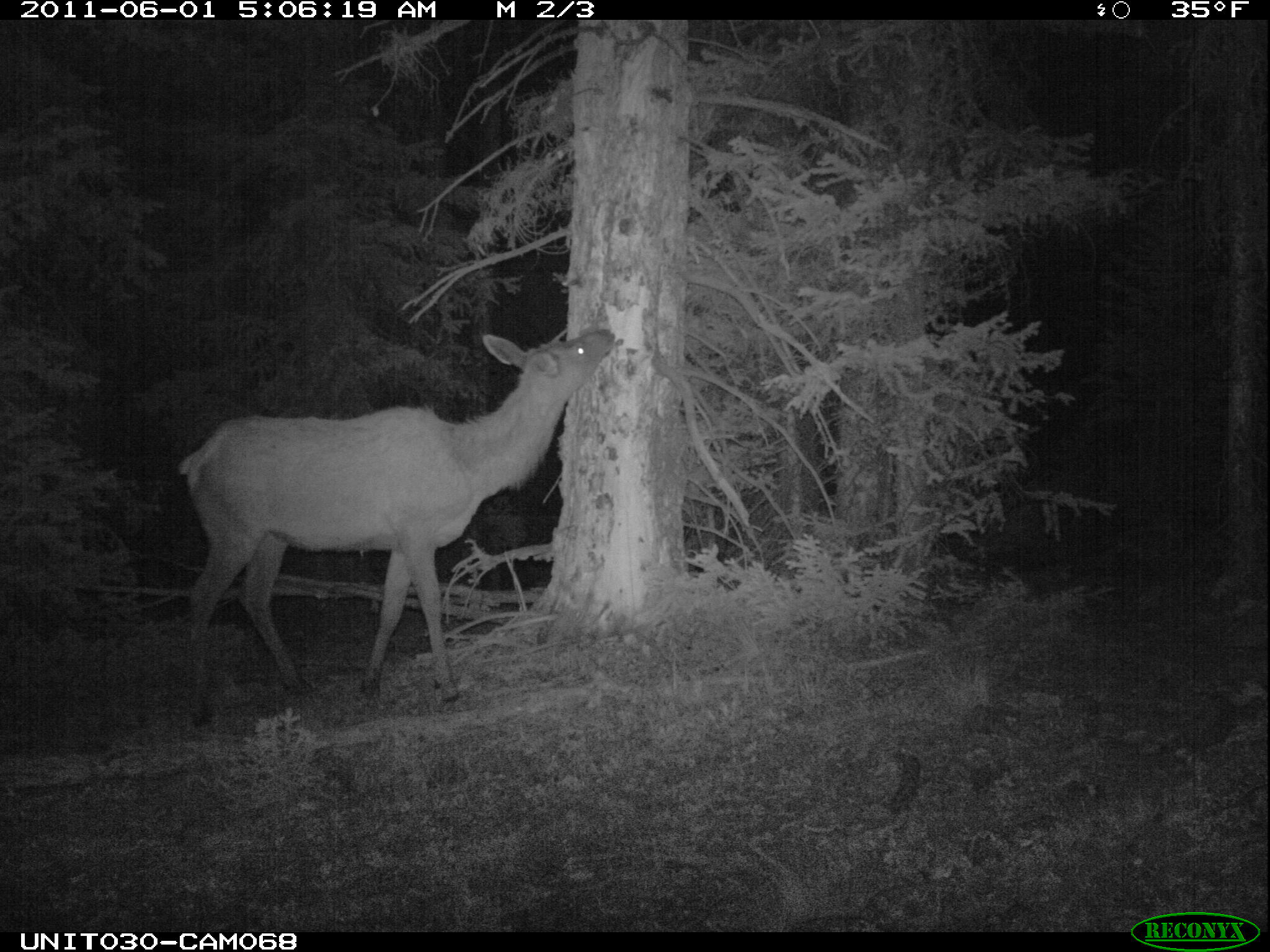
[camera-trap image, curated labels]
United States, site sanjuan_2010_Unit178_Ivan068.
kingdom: Animalia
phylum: Chordata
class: Mammalia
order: Artiodactyla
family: Cervidae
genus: Cervus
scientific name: Cervus elaphus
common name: red deer